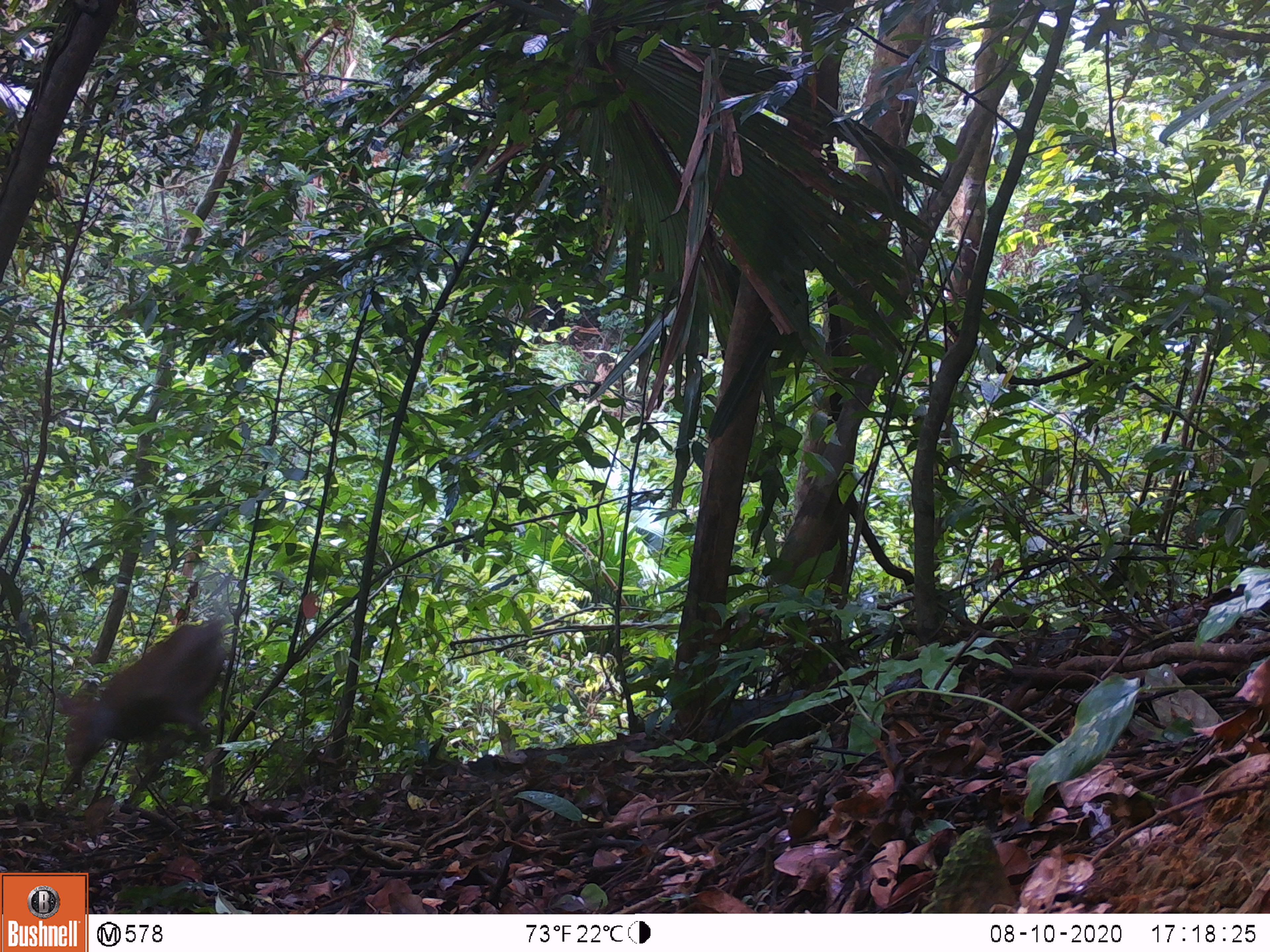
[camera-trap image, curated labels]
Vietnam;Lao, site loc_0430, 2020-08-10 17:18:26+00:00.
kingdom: Animalia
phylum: Chordata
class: Mammalia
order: Artiodactyla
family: Cervidae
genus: Muntiacus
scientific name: Muntiacus rooseveltorum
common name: roosevelt's muntjac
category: roosevelts muntjac group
Roosevelts muntjac group (roosevelt's muntjac) (Muntiacus rooseveltorum). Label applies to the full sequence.